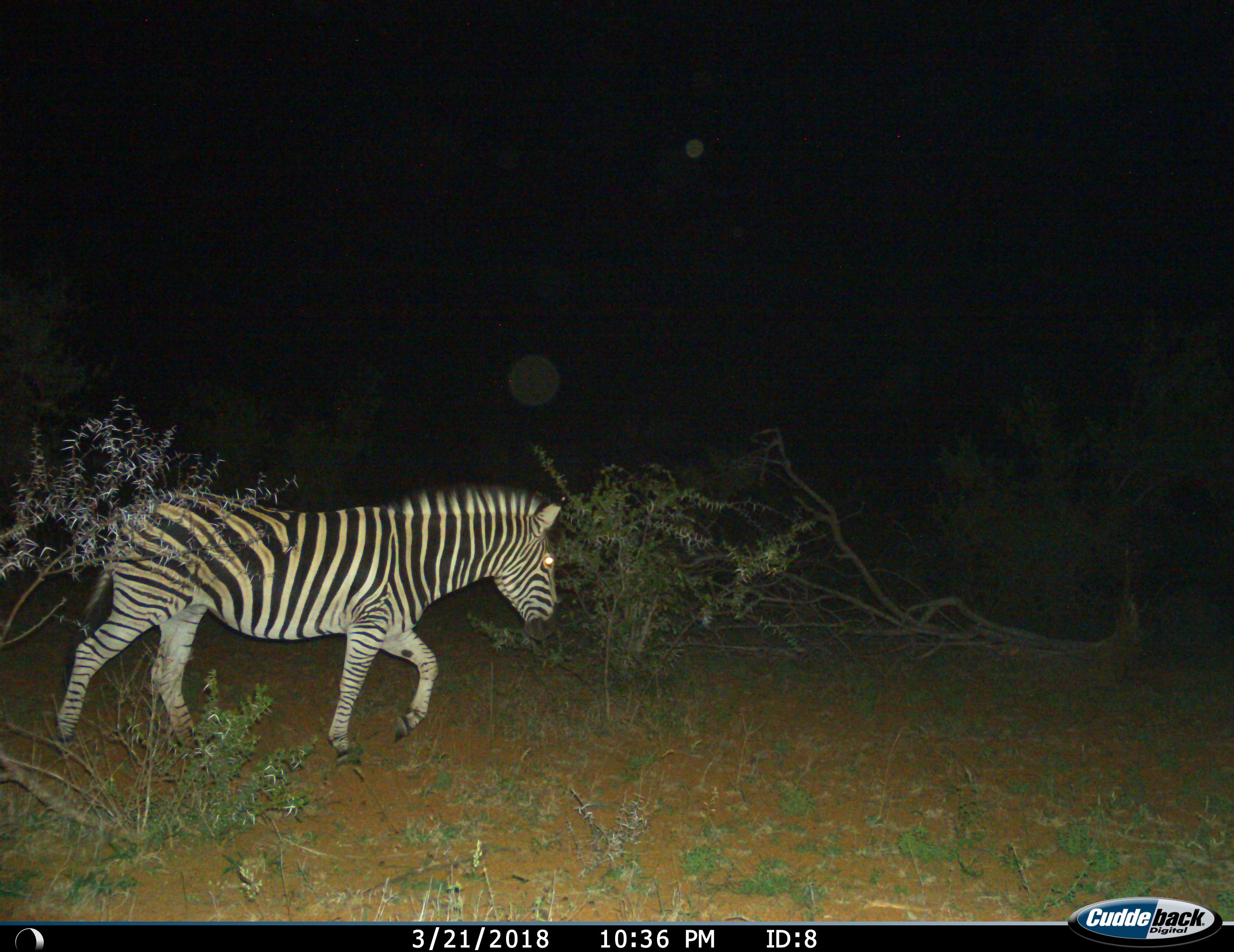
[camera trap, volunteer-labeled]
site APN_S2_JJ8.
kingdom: Animalia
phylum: Chordata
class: Mammalia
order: Perissodactyla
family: Equidae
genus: Equus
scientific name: Equus quagga burchellii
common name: burchell's zebra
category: zebraburchells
Zebraburchells (burchell's zebra) (Equus quagga burchellii), count 1. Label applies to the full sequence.